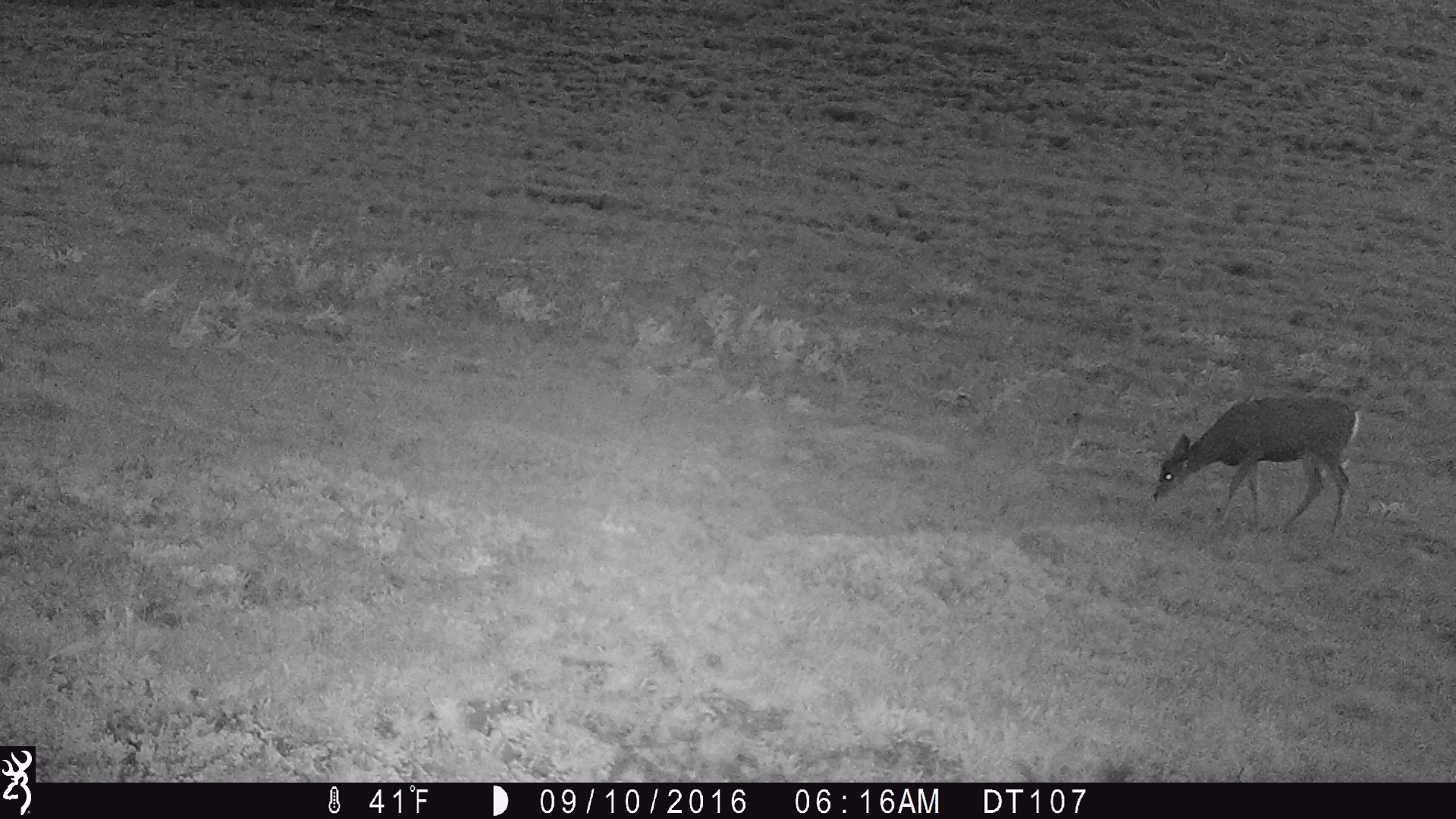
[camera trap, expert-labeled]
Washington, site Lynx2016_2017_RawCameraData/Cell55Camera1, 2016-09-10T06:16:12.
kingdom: Animalia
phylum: Chordata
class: Mammalia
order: Artiodactyla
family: Cervidae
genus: Odocoileus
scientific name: Odocoileus hemionus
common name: mule deer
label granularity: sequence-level